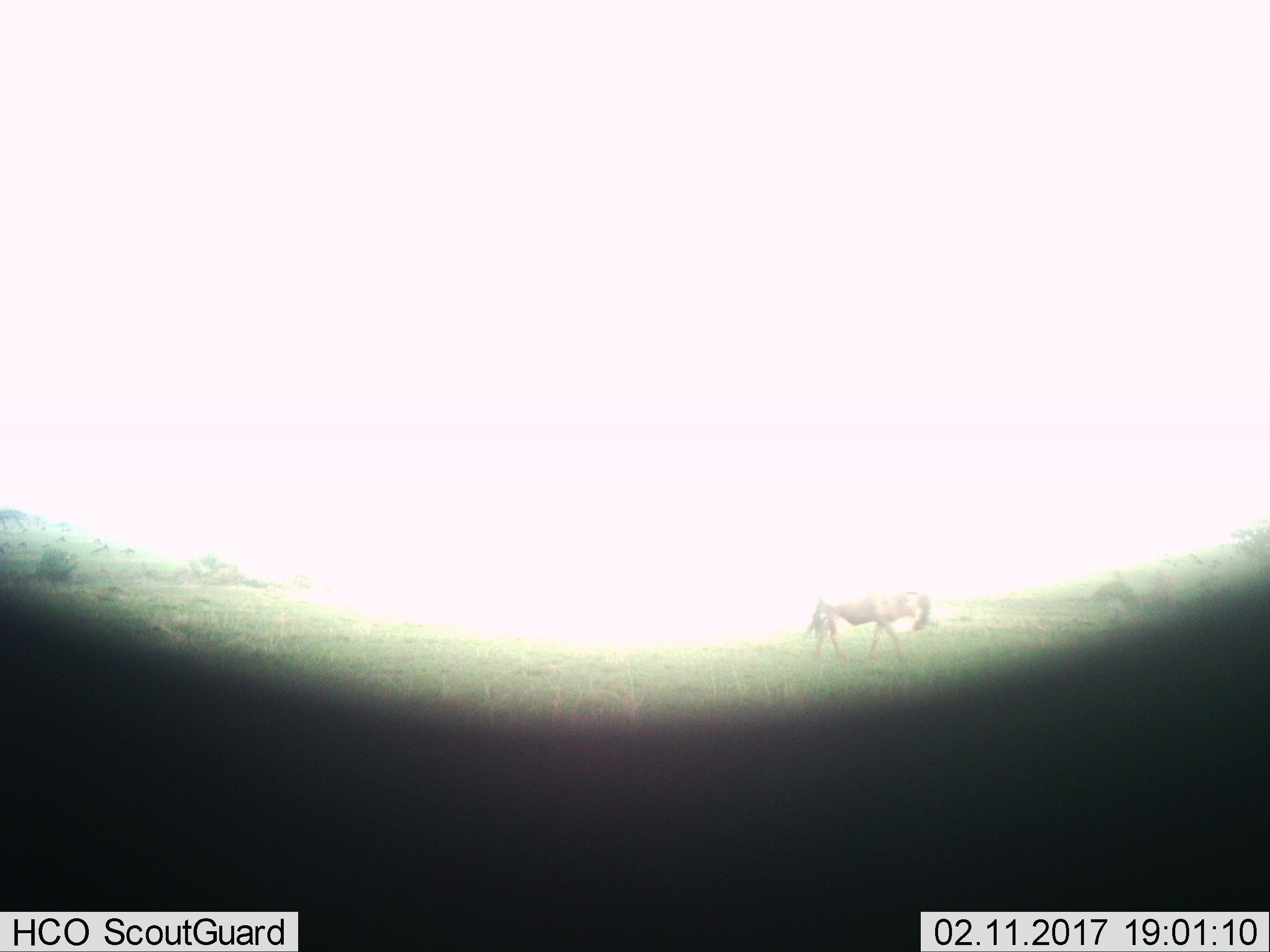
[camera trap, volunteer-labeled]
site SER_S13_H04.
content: unidentified animal